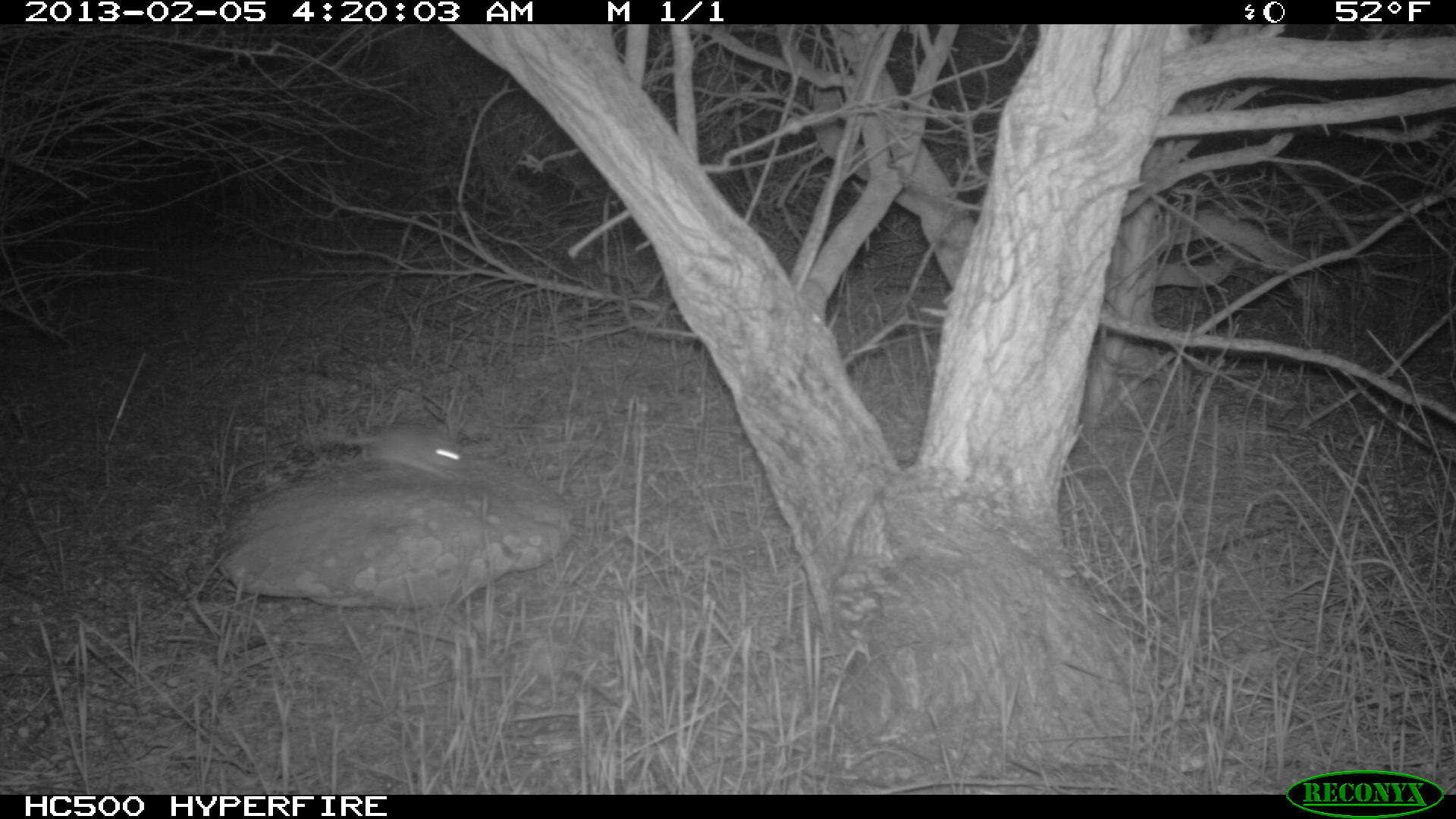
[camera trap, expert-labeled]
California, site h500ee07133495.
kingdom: Animalia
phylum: Chordata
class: Mammalia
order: Rodentia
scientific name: Rodentia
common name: rodent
Rodent (Rodentia).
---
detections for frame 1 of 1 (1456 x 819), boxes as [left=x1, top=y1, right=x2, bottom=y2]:
rodent: [left=316, top=423, right=469, bottom=481]